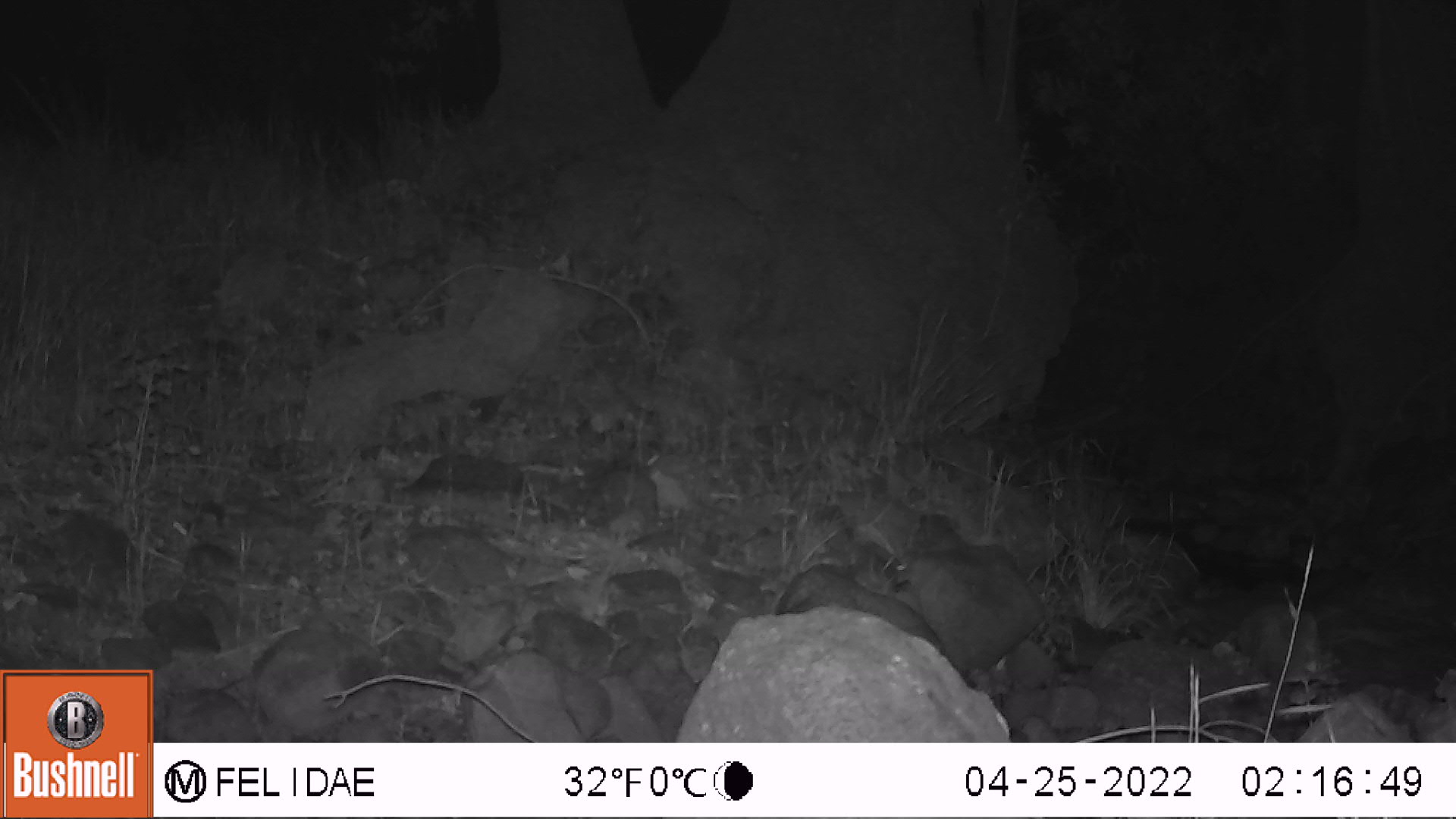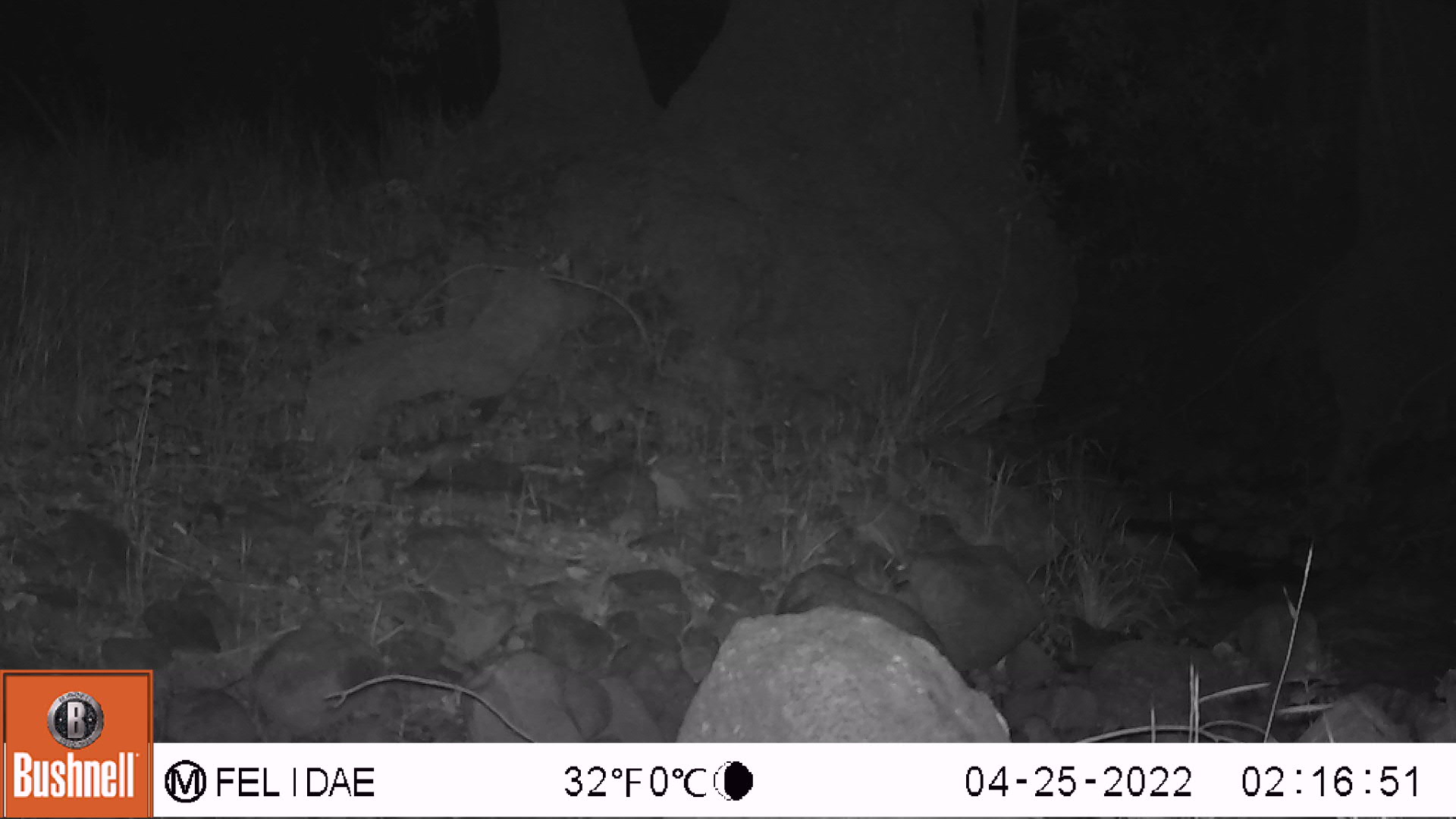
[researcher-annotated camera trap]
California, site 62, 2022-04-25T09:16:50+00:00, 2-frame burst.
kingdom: Animalia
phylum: Chordata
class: Mammalia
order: Rodentia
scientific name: Rodentia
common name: mouse or rat